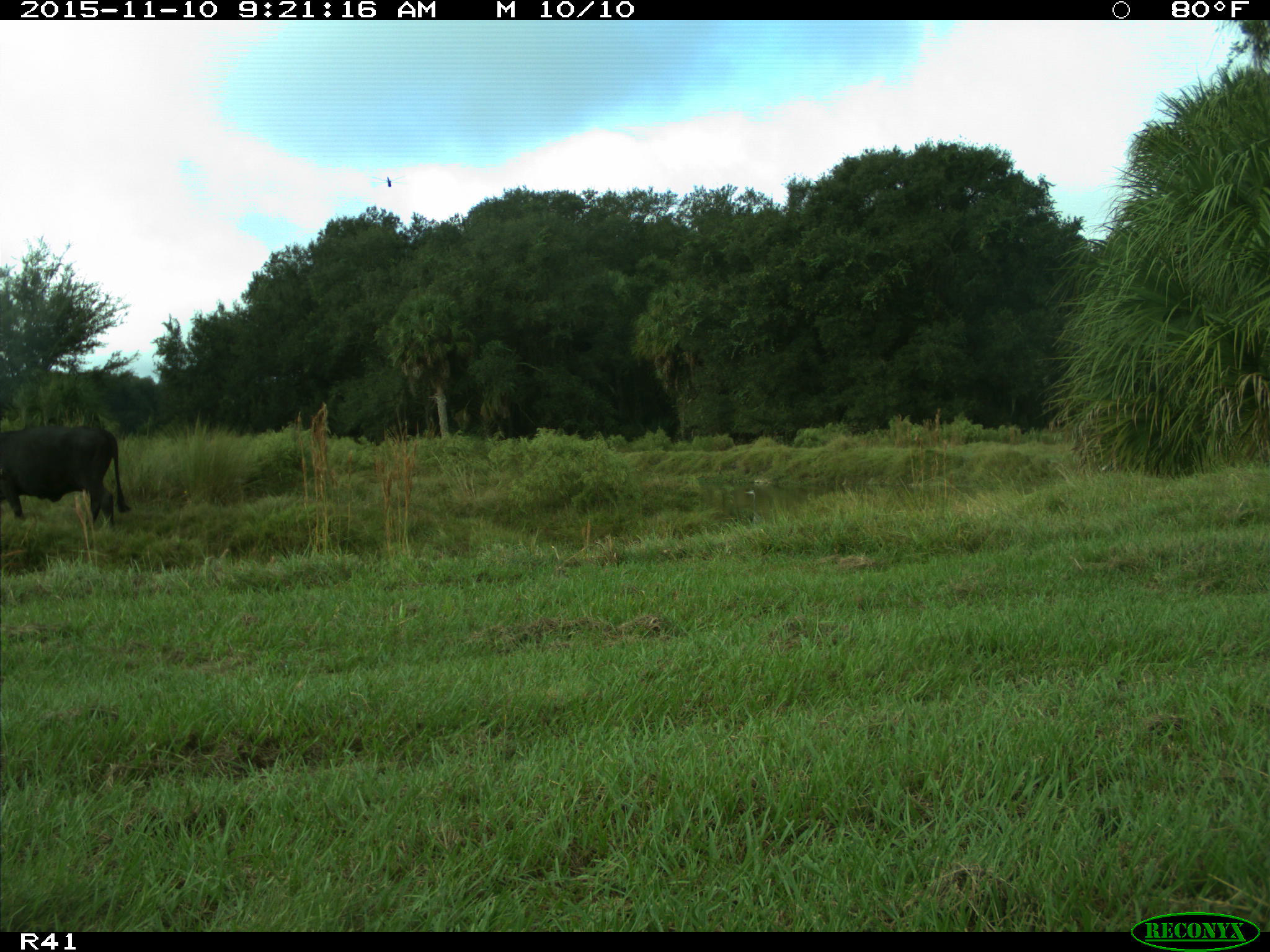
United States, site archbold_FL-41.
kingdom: Animalia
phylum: Chordata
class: Mammalia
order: Artiodactyla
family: Bovidae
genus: Bos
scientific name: Bos taurus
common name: domestic cow